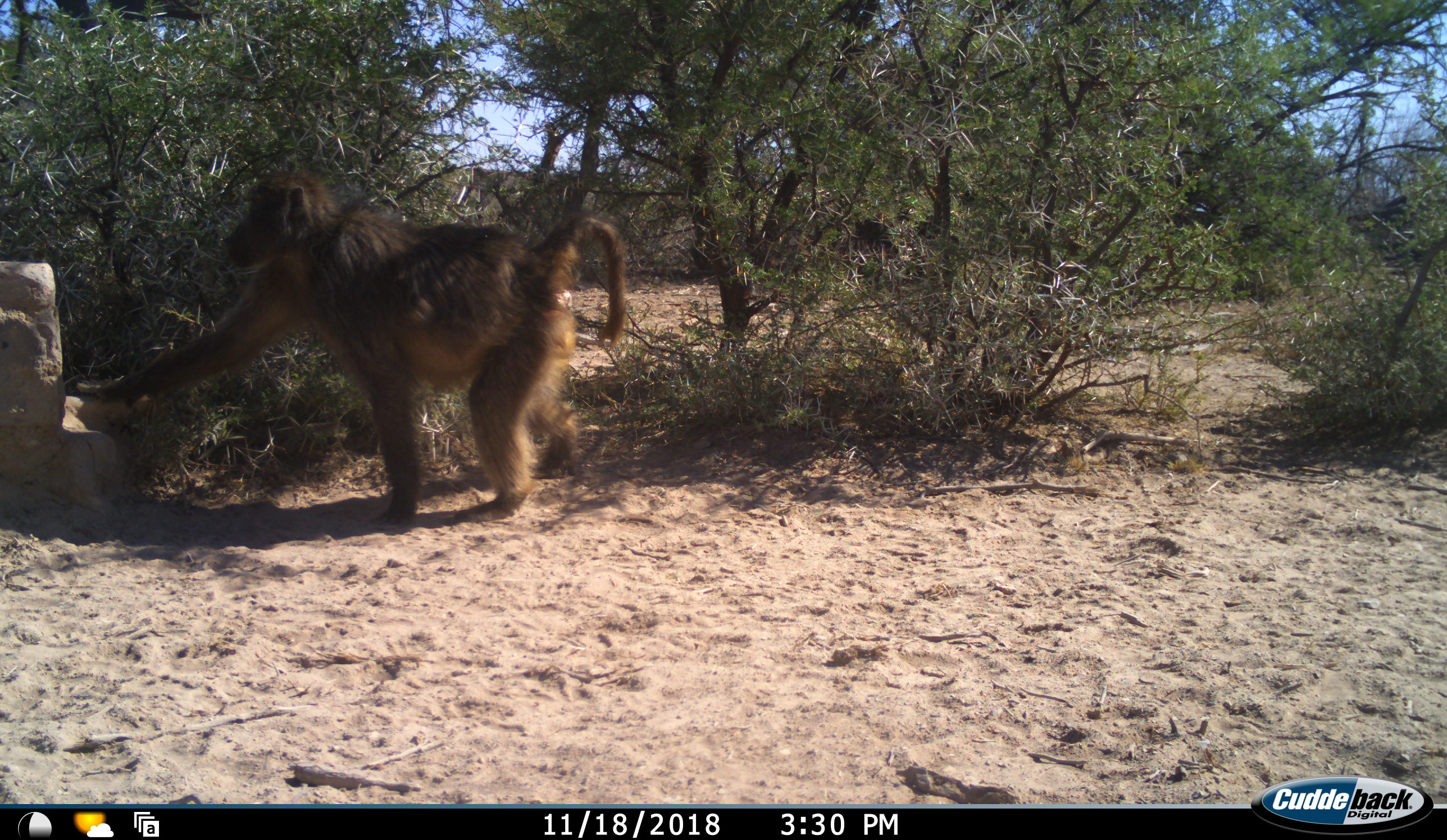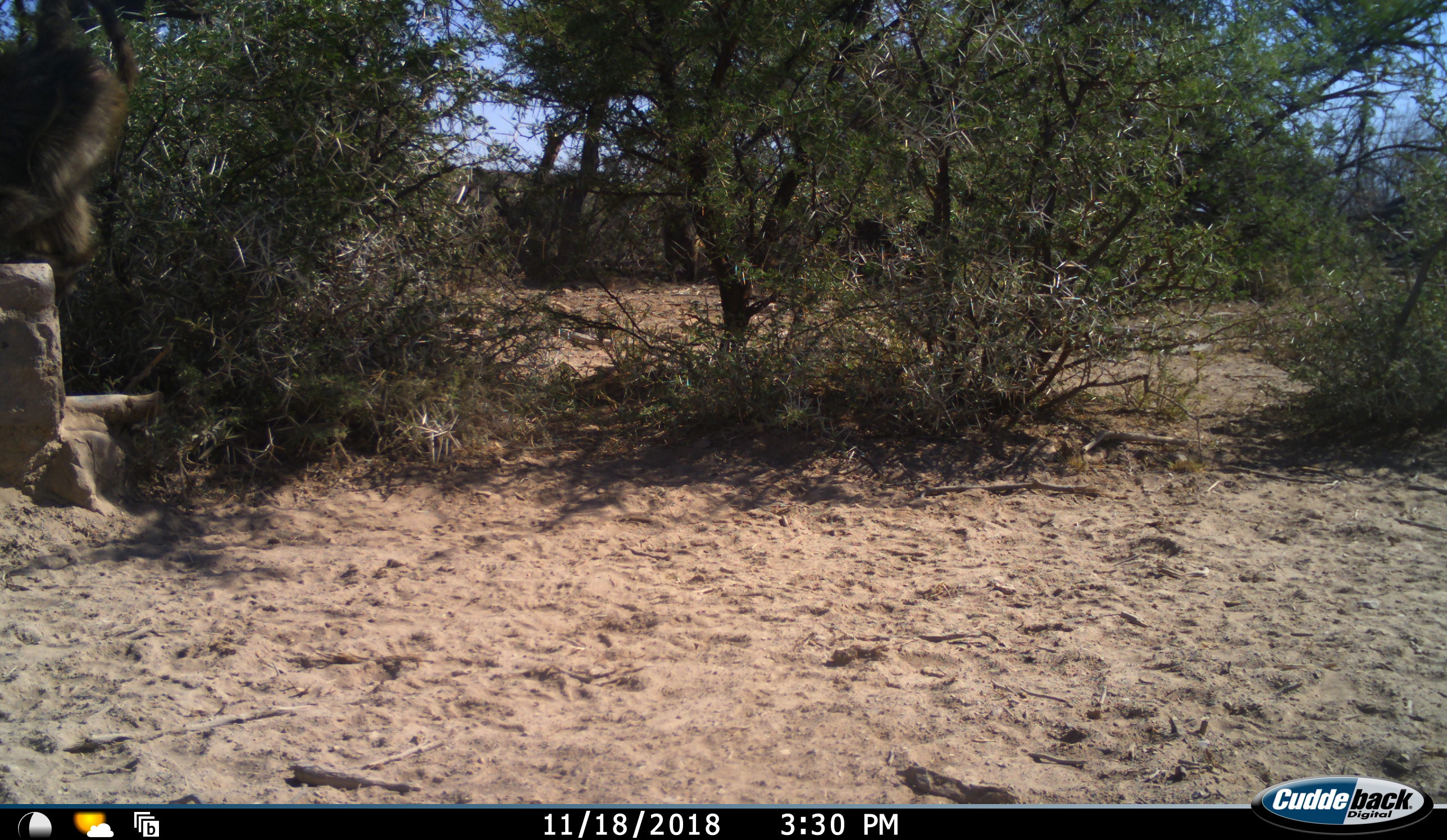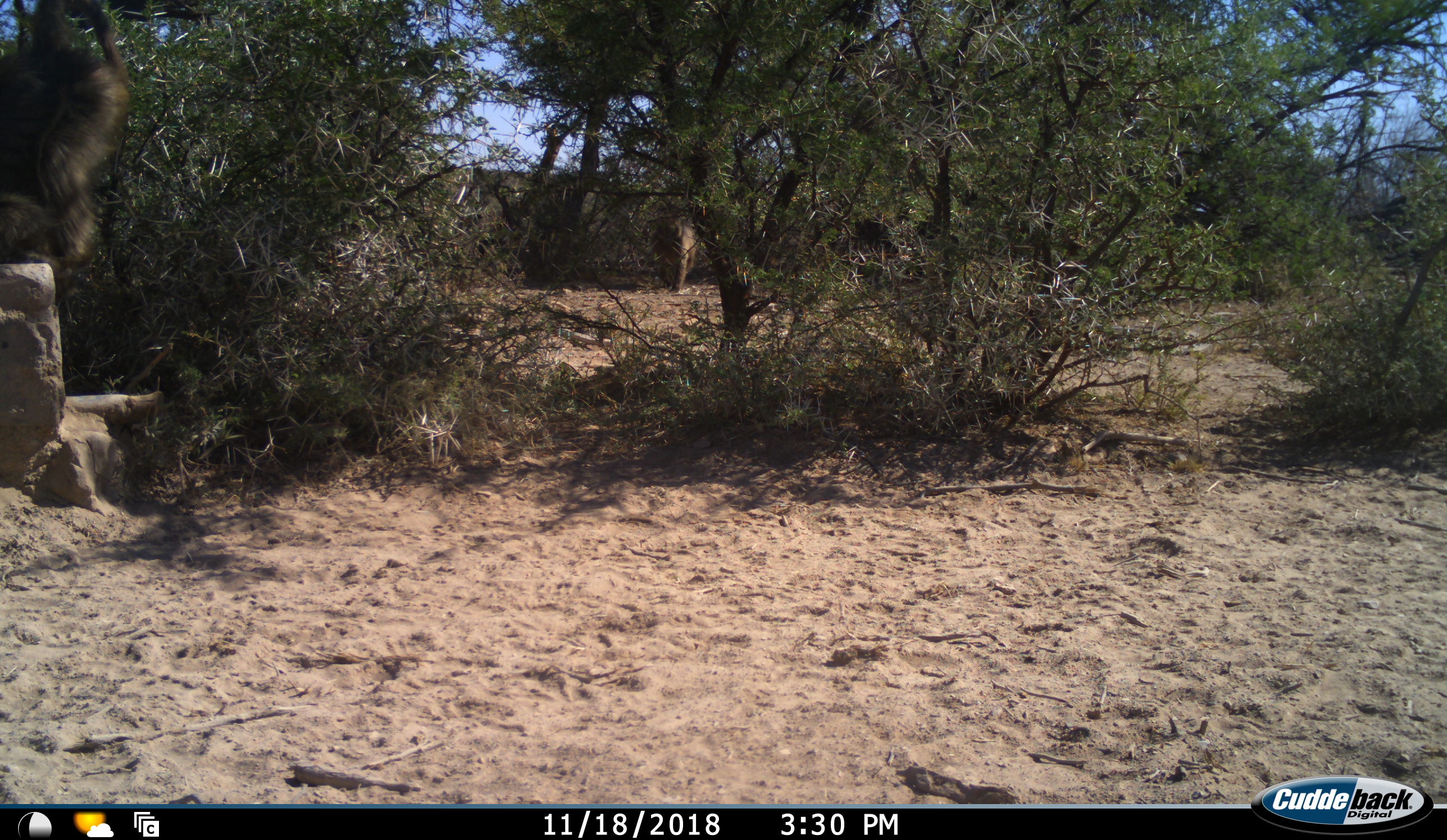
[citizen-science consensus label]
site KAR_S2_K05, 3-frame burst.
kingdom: Animalia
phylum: Chordata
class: Mammalia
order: Primates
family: Cercopithecidae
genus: Papio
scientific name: Papio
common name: baboon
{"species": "baboon (Papio)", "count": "2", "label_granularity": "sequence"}